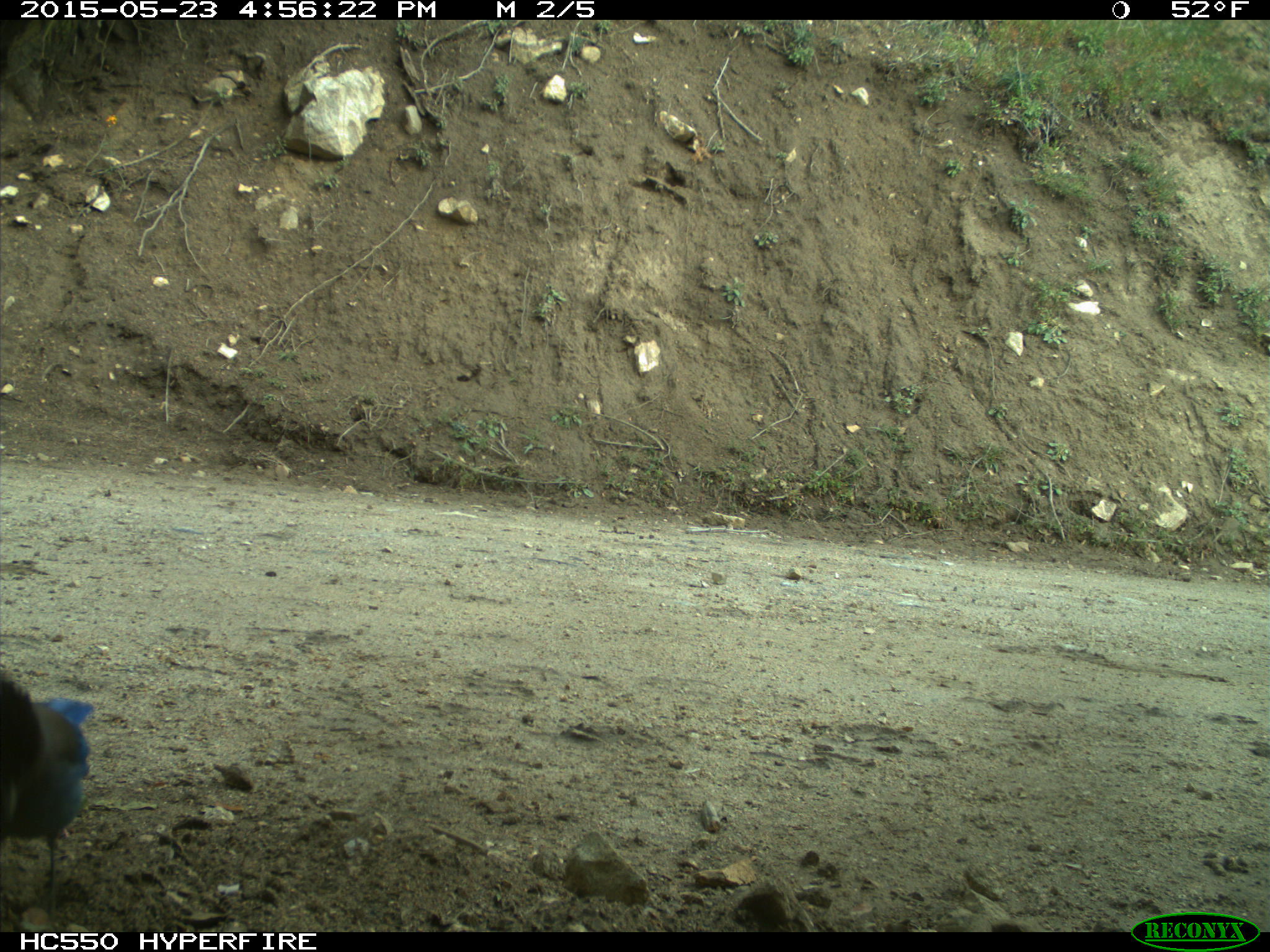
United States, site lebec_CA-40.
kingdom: Animalia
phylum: Chordata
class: Aves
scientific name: Aves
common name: birds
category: unidentified bird